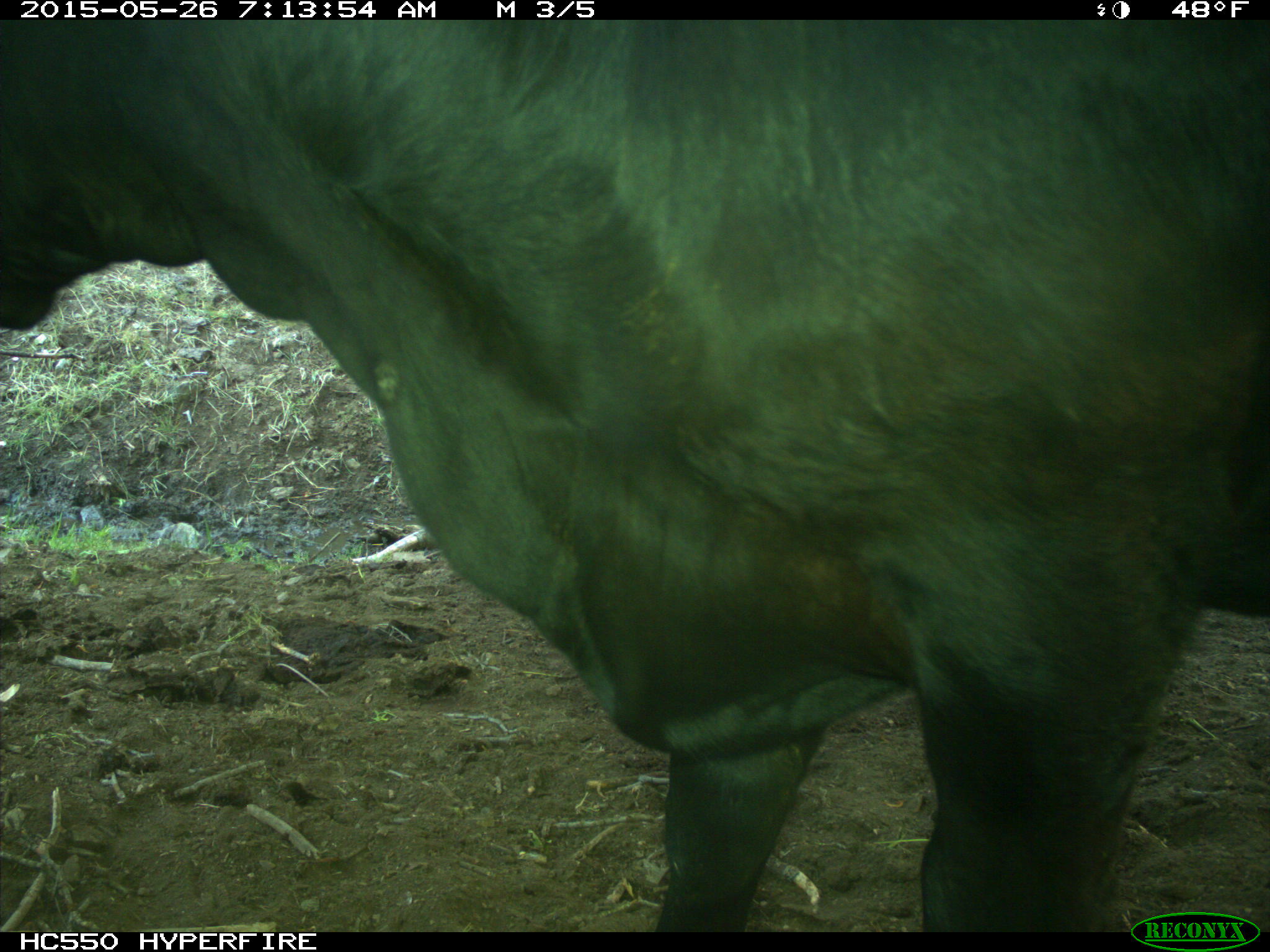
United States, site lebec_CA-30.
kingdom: Animalia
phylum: Chordata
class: Mammalia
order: Artiodactyla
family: Bovidae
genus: Bos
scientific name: Bos taurus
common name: domestic cow